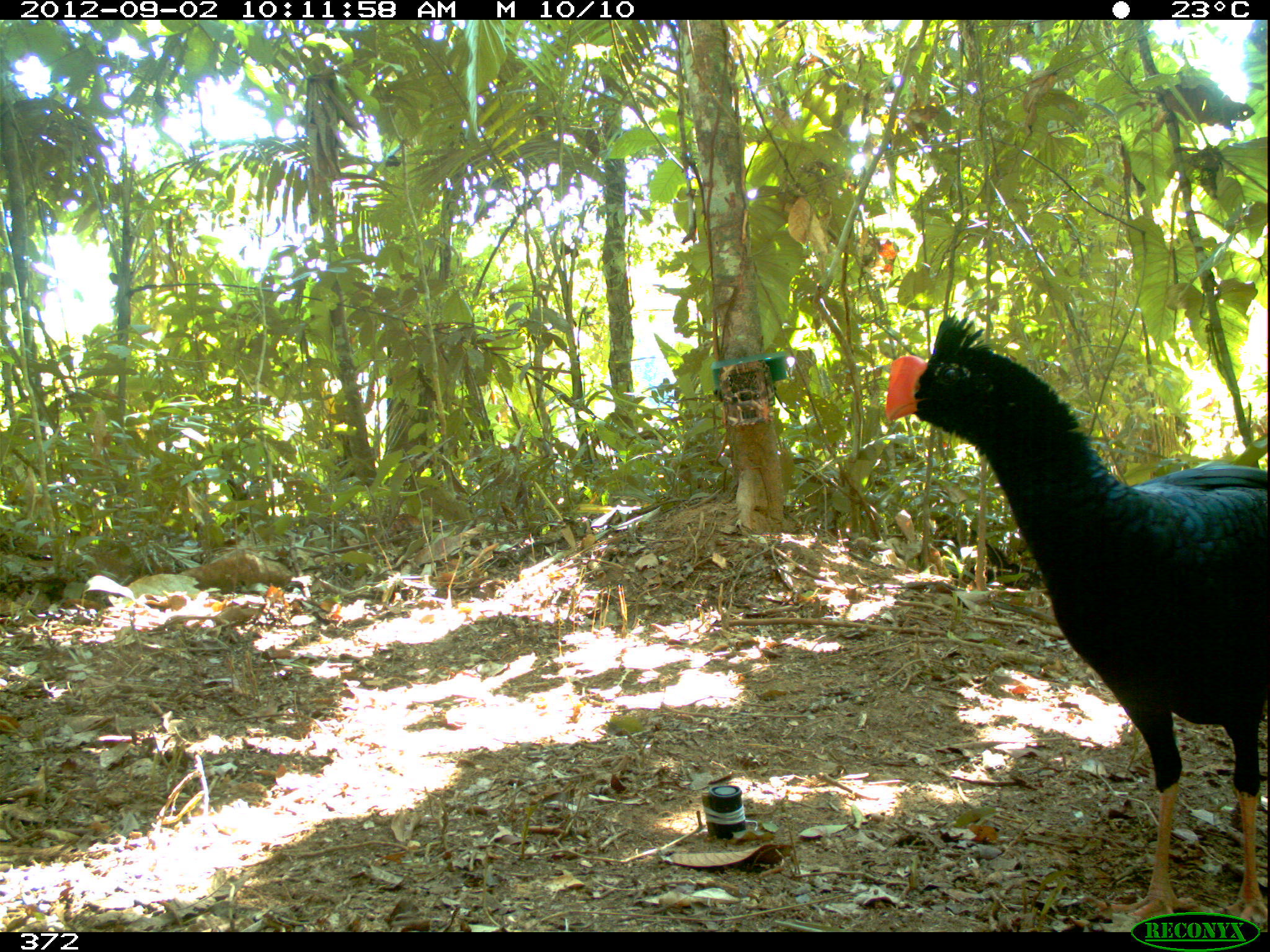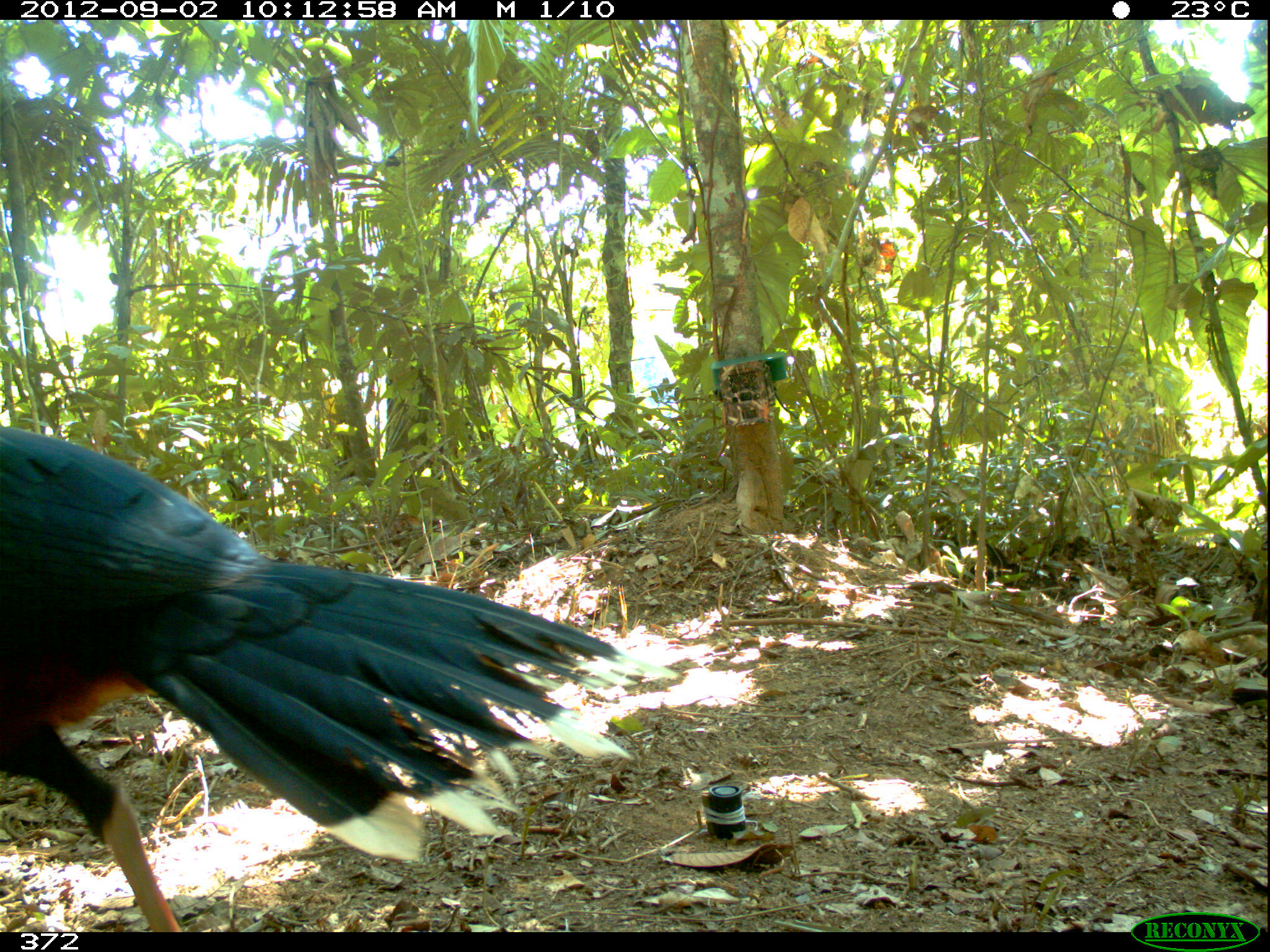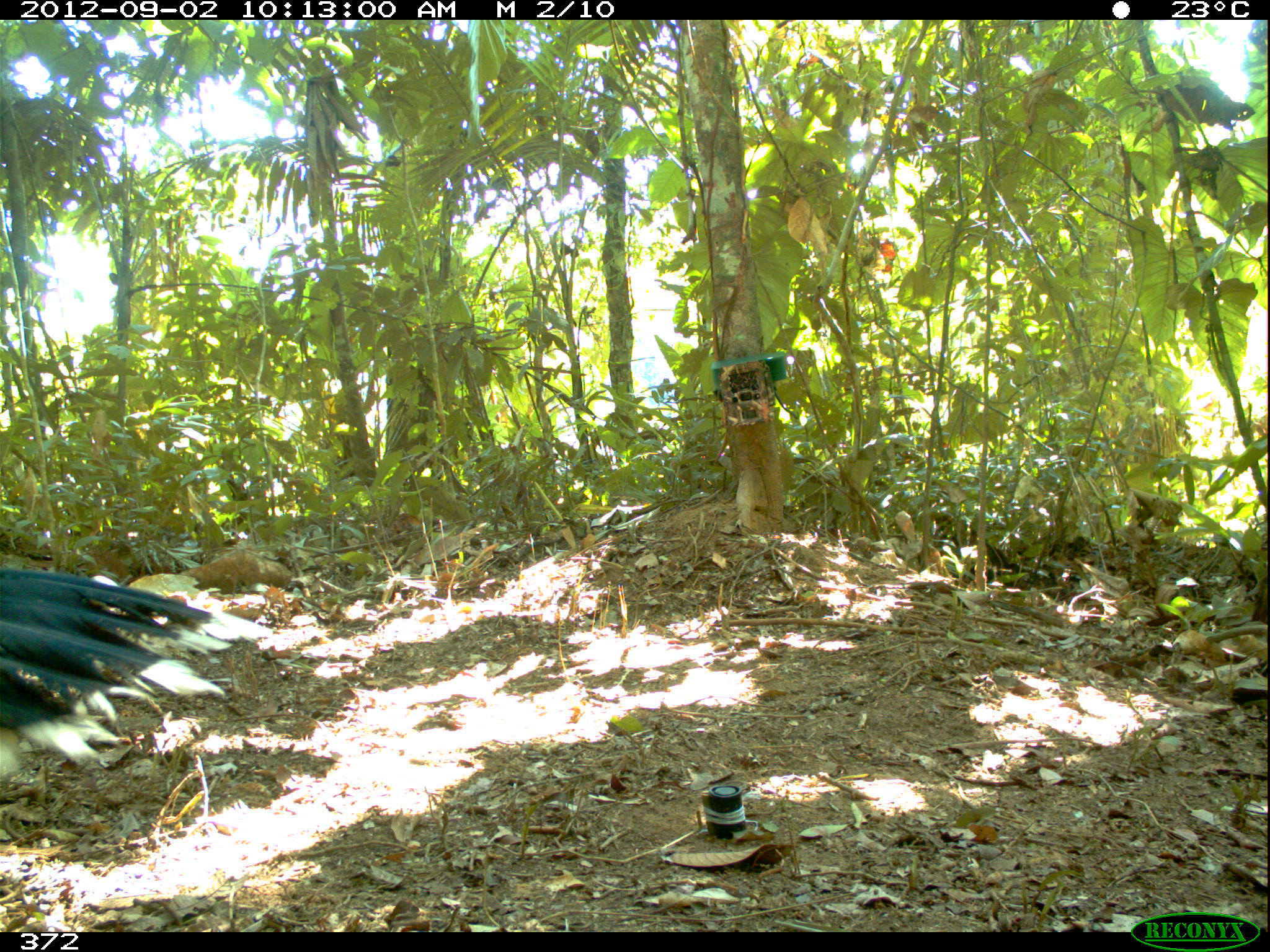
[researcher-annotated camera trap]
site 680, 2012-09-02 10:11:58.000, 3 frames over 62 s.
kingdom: Animalia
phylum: Chordata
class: Aves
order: Galliformes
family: Cracidae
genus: Mitu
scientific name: Mitu tuberosum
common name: razor-billed curassow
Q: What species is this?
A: Mitu tuberosum (razor-billed curassow).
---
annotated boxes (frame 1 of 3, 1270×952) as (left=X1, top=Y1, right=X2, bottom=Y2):
mitu tuberosum: (left=883, top=314, right=1266, bottom=928)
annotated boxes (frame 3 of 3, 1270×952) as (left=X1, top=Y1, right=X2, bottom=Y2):
mitu tuberosum: (left=0, top=568, right=274, bottom=777)